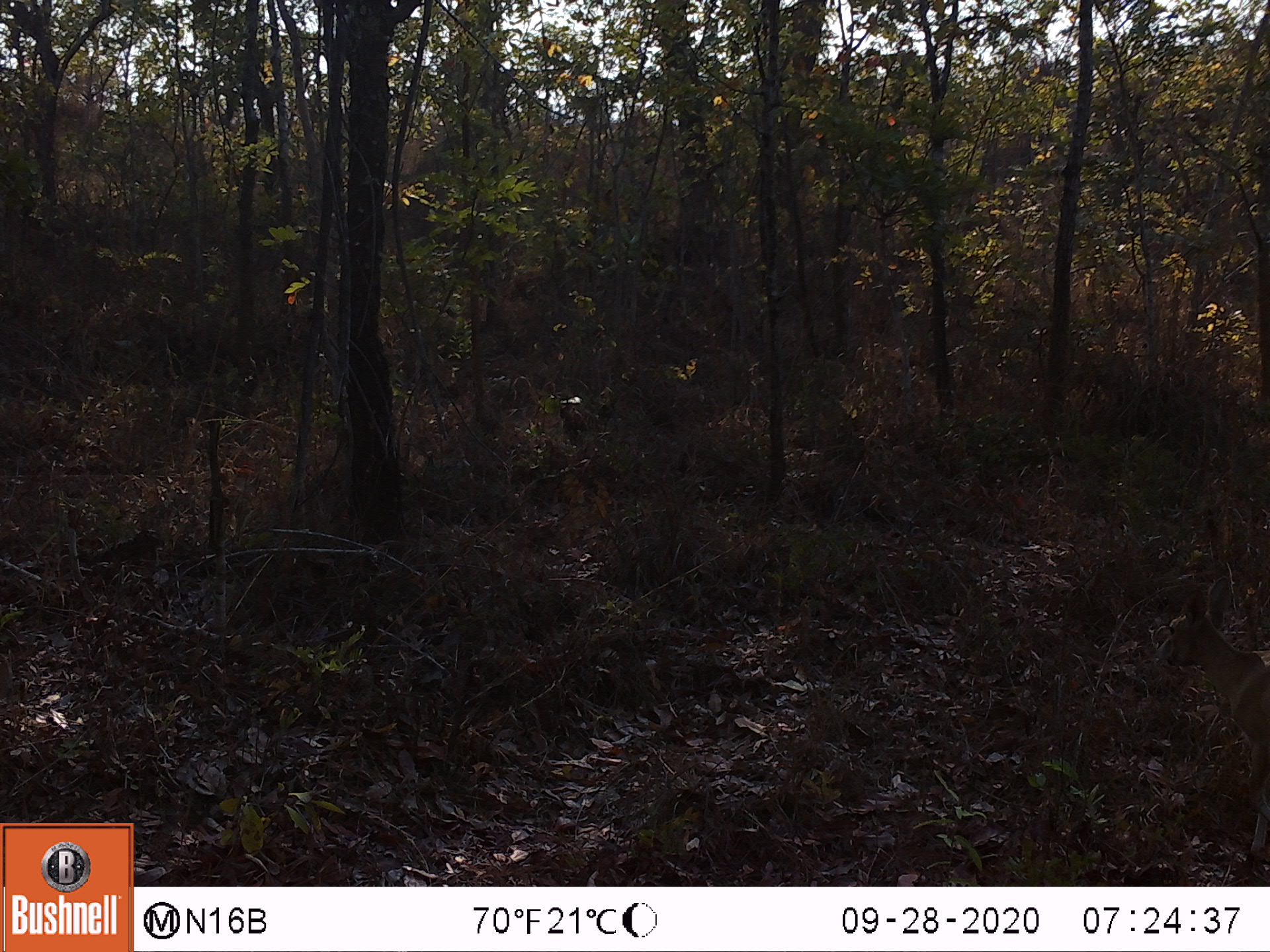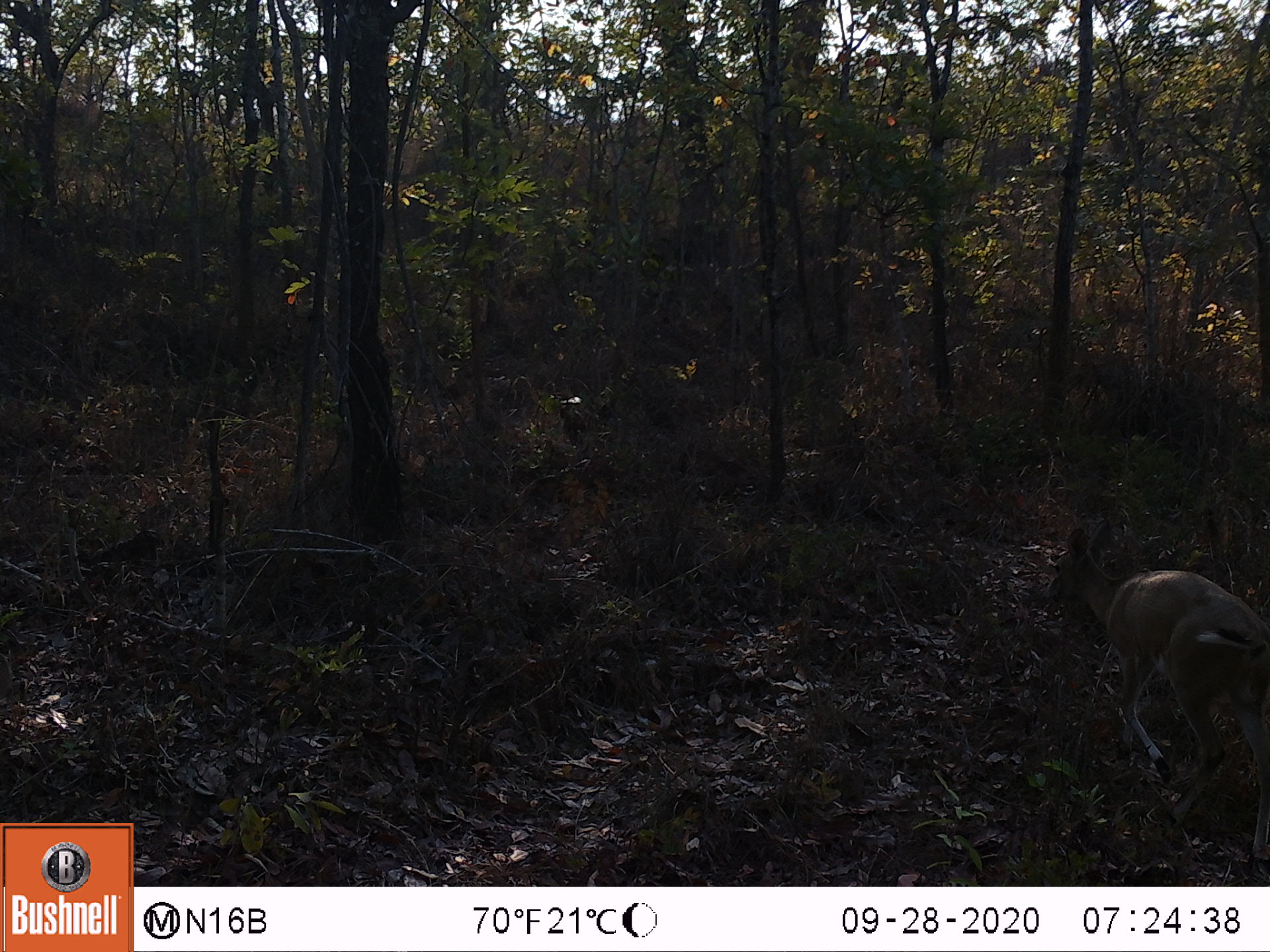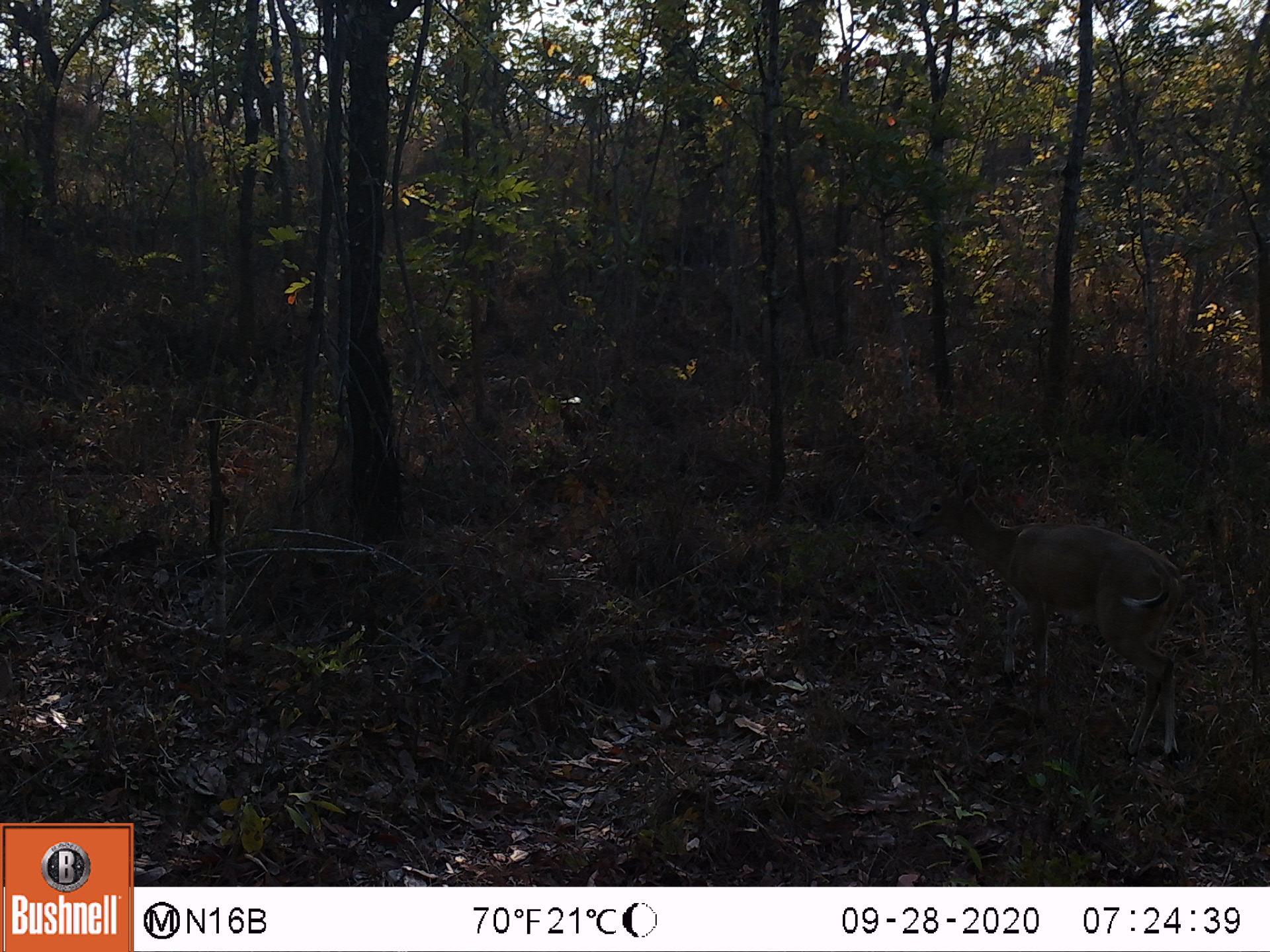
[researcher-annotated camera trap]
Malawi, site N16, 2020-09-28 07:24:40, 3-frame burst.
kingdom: Animalia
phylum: Chordata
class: Mammalia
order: Artiodactyla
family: Bovidae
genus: Sylvicapra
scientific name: Sylvicapra grimmia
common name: common duiker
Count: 1.